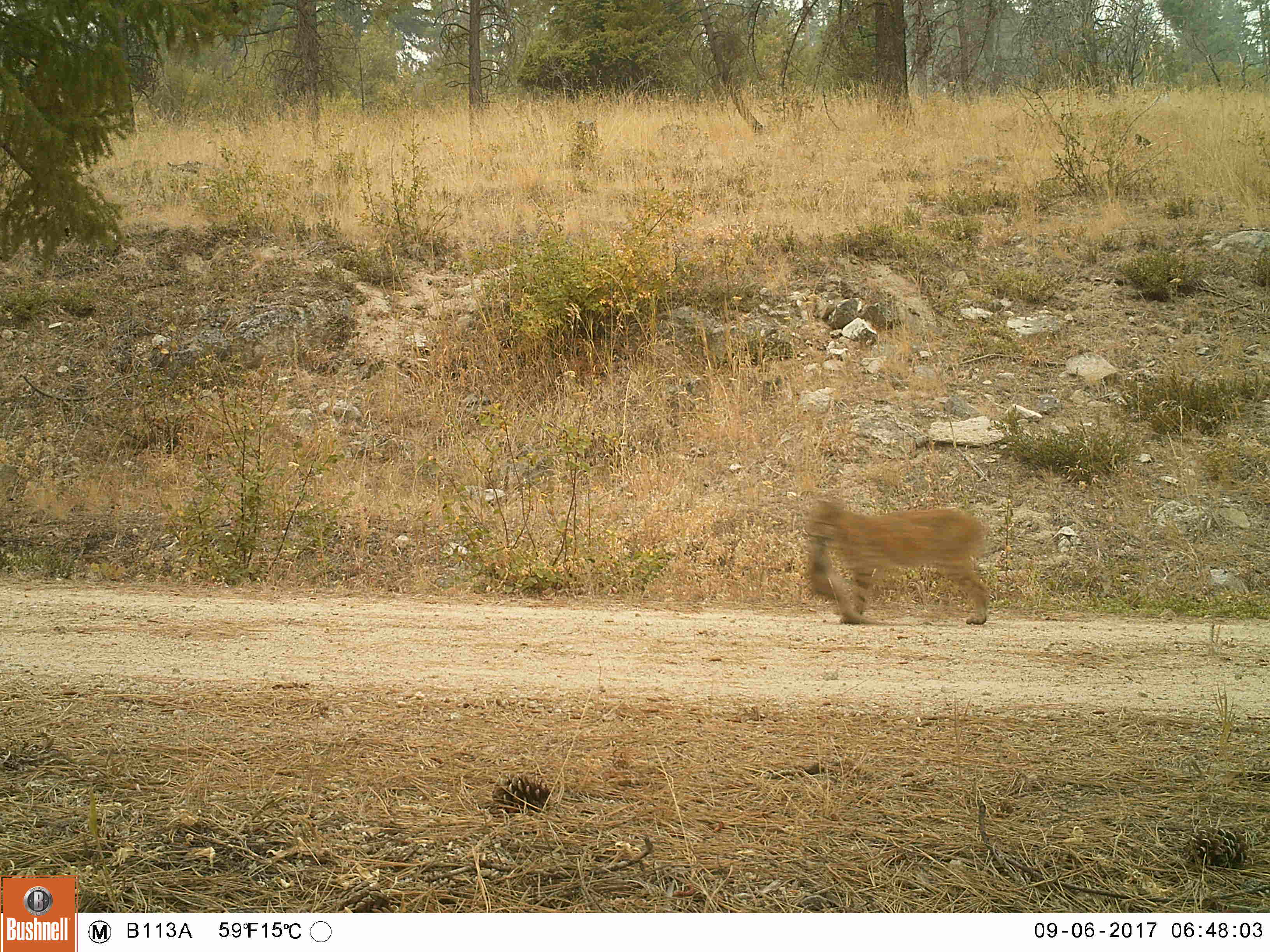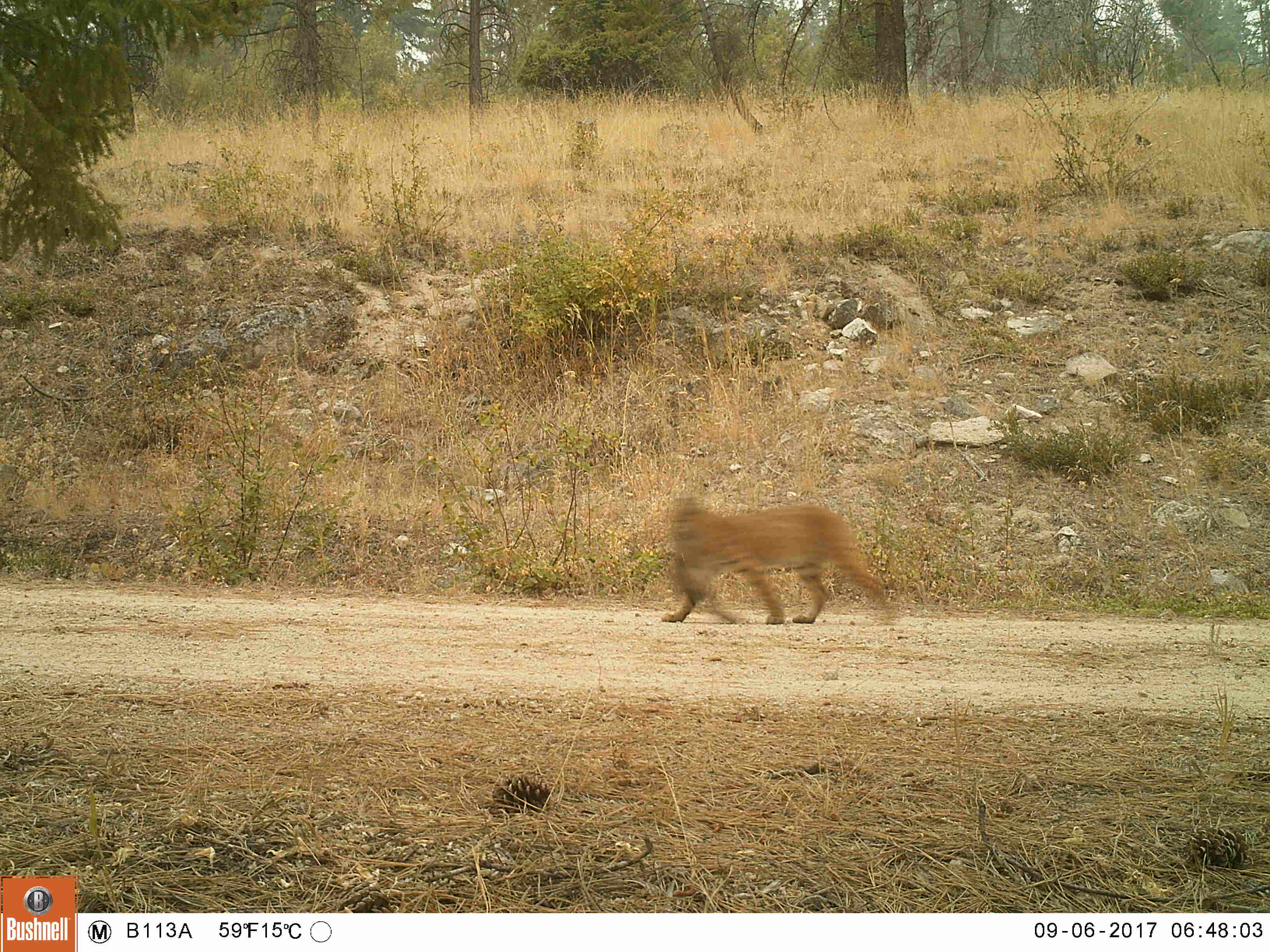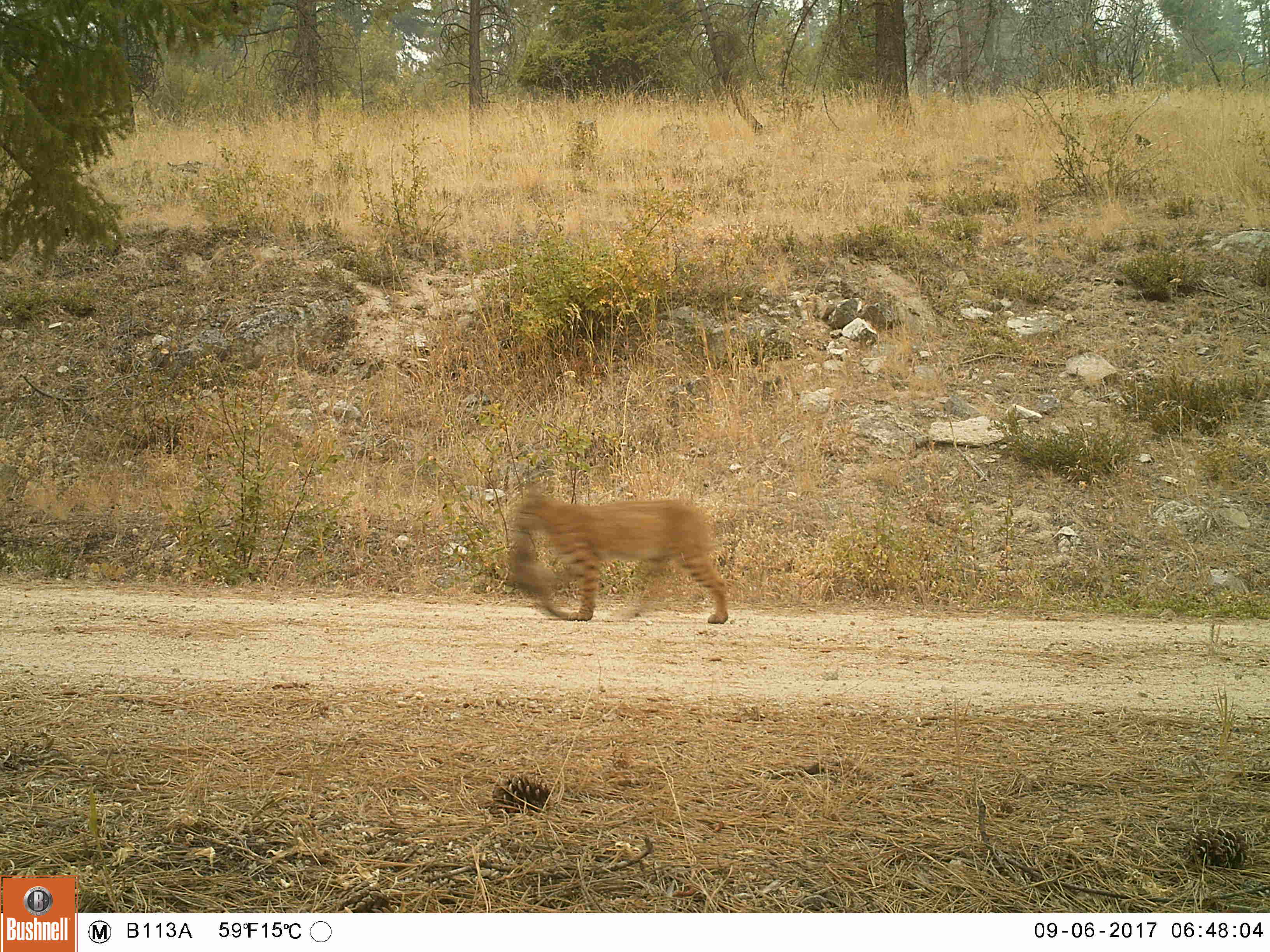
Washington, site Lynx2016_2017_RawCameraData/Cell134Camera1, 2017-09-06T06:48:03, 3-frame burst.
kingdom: Animalia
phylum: Chordata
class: Mammalia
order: Carnivora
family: Felidae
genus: Lynx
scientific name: Lynx rufus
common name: bobcat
Lynx rufus (bobcat). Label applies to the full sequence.